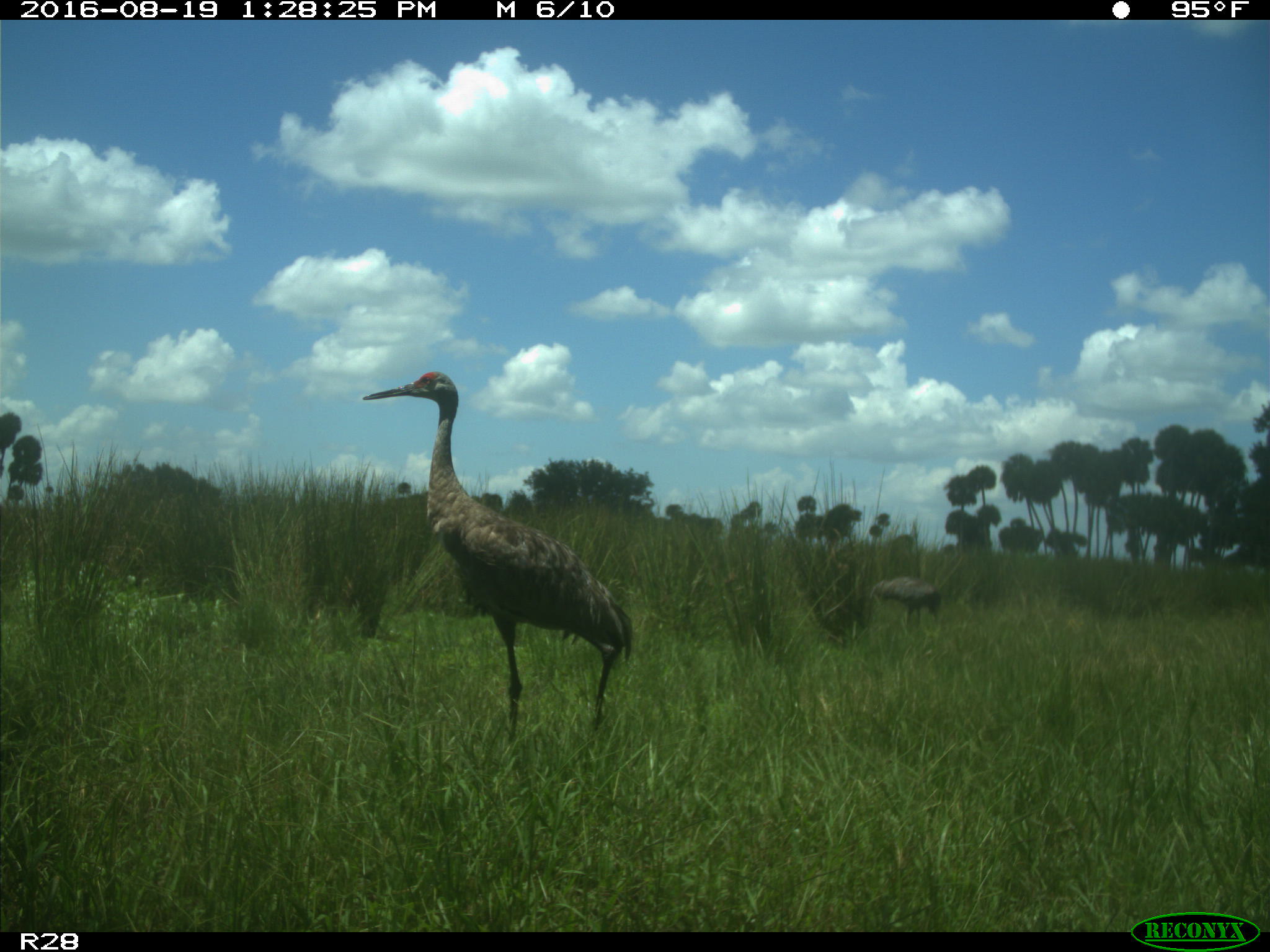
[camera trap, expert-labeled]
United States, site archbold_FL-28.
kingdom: Animalia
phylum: Chordata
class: Aves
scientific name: Aves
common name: birds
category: unidentified bird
Unidentified bird (birds) (Aves).